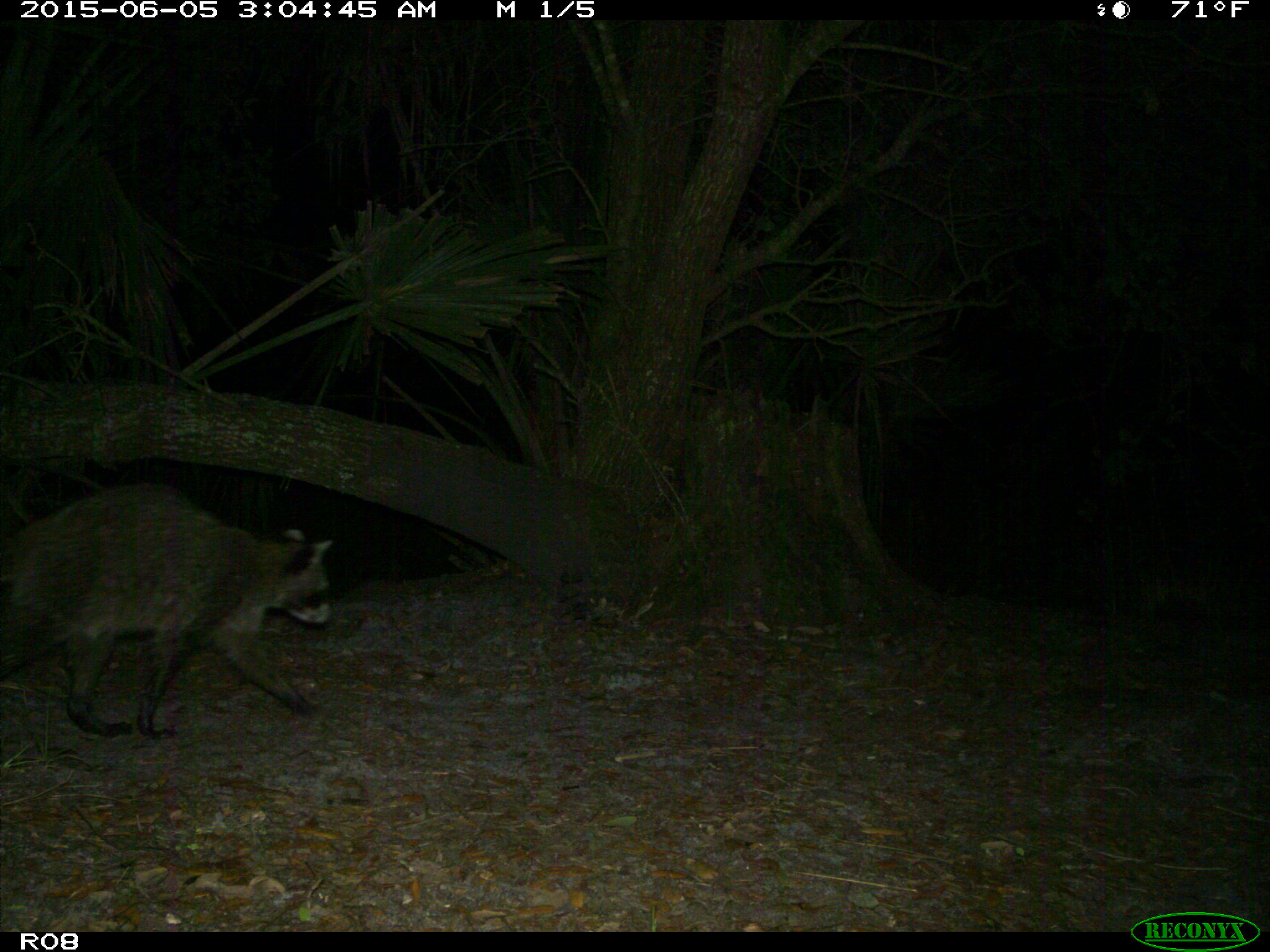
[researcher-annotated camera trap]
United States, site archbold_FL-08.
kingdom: Animalia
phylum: Chordata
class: Mammalia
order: Carnivora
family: Procyonidae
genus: Procyon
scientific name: Procyon lotor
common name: common raccoon